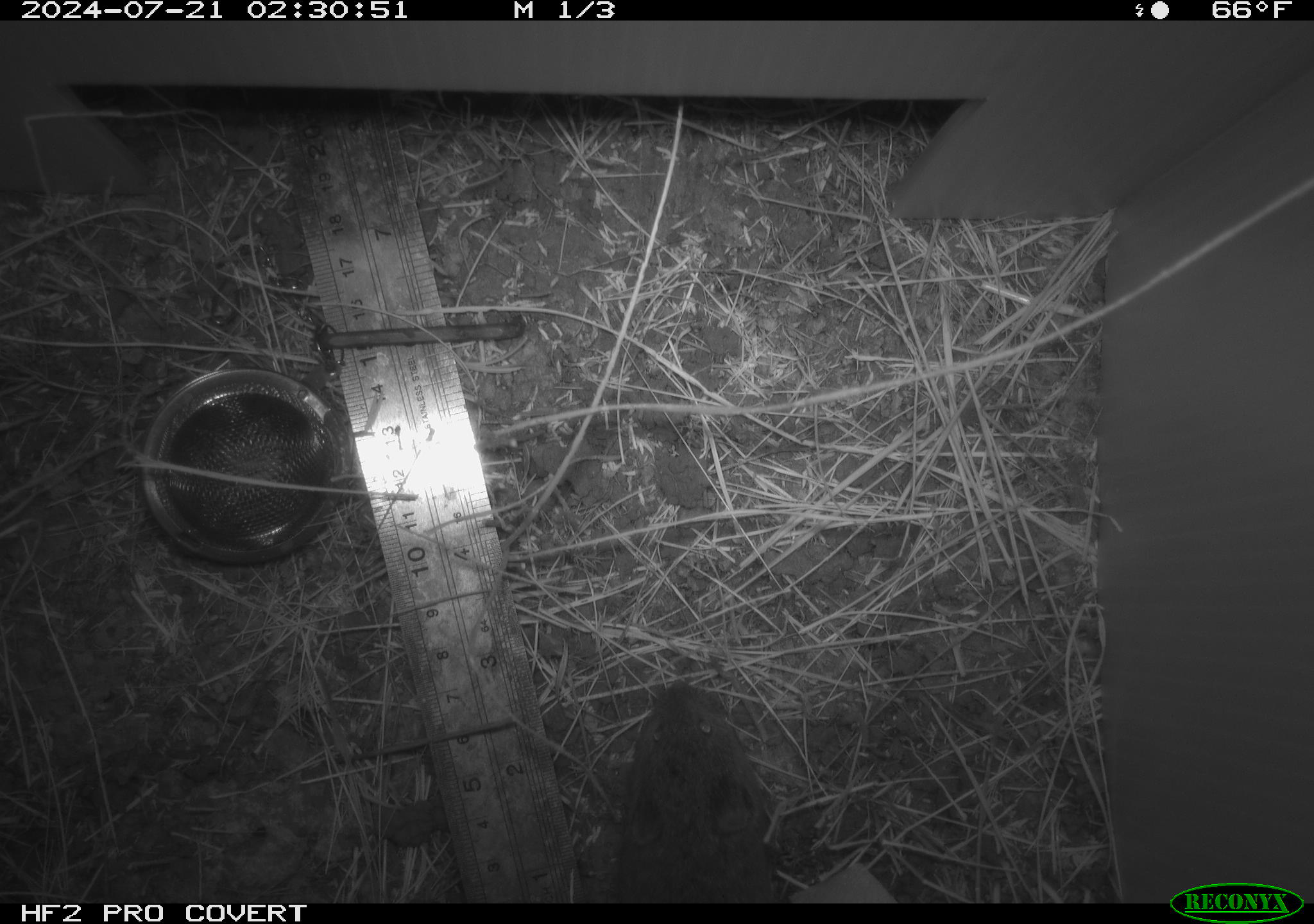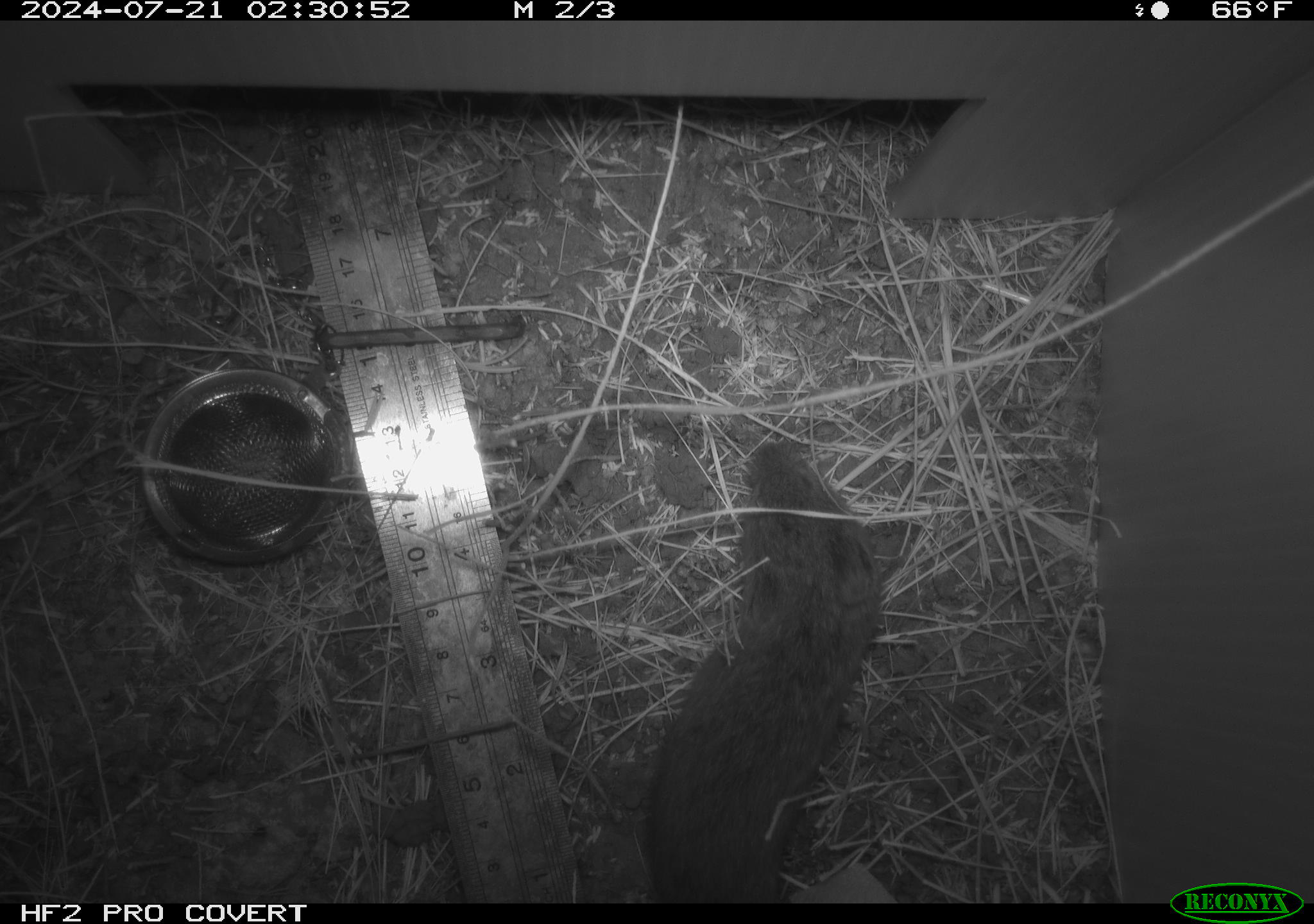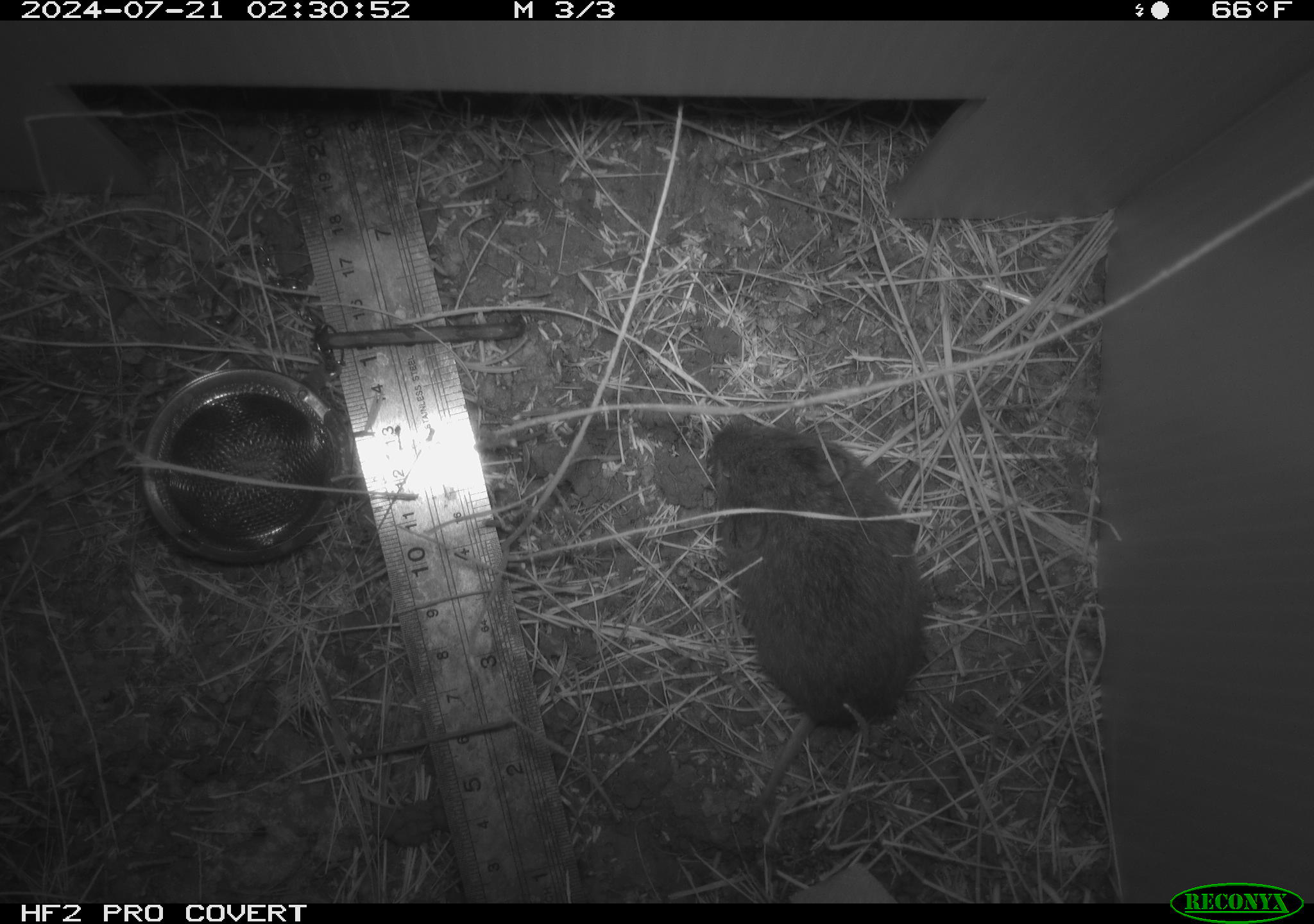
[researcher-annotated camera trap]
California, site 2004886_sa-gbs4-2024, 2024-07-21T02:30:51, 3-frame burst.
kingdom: Animalia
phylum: Chordata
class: Mammalia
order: Rodentia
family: Cricetidae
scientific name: Arvicolinae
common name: voles, lemmings, and muskrats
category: arvicolinae subfamily